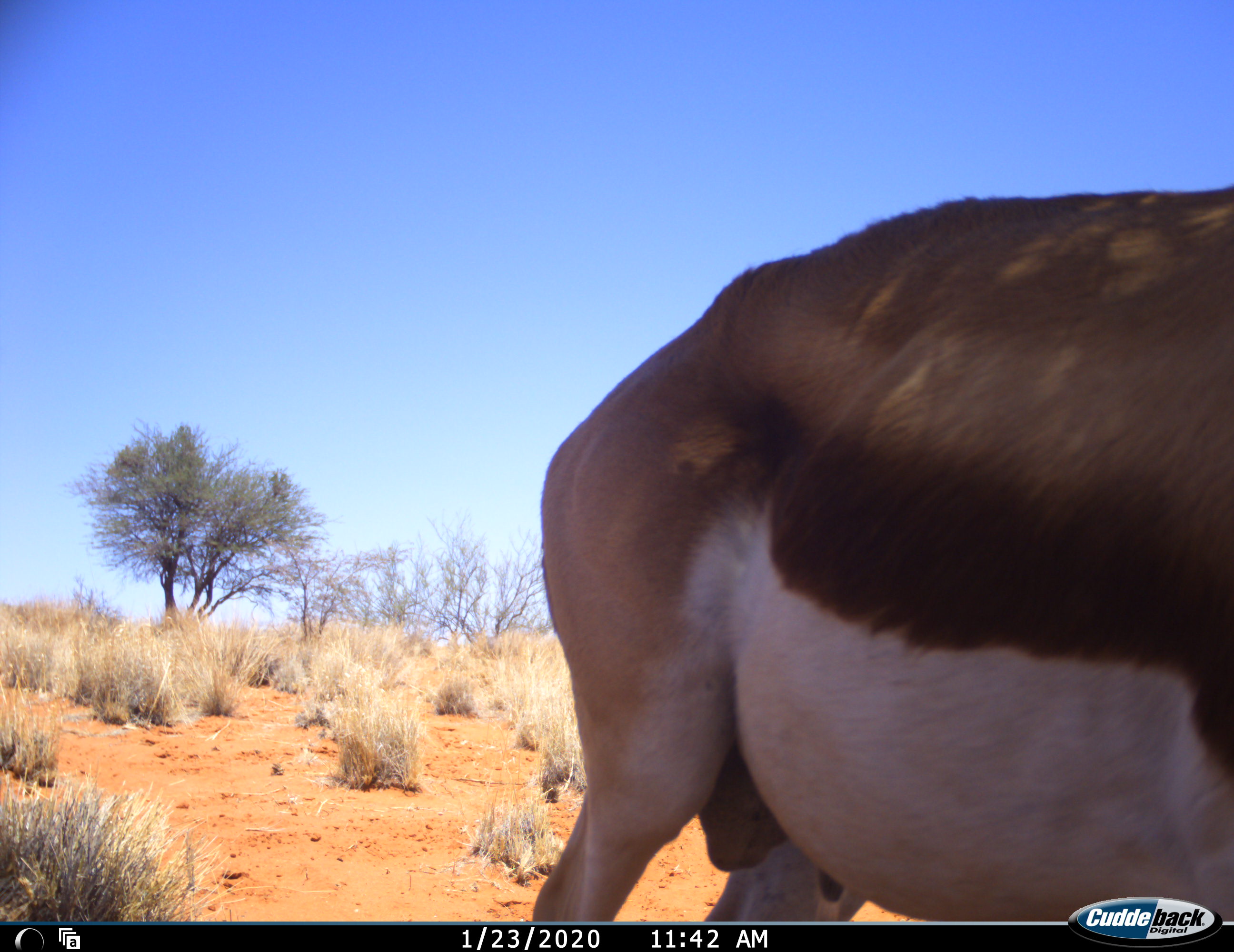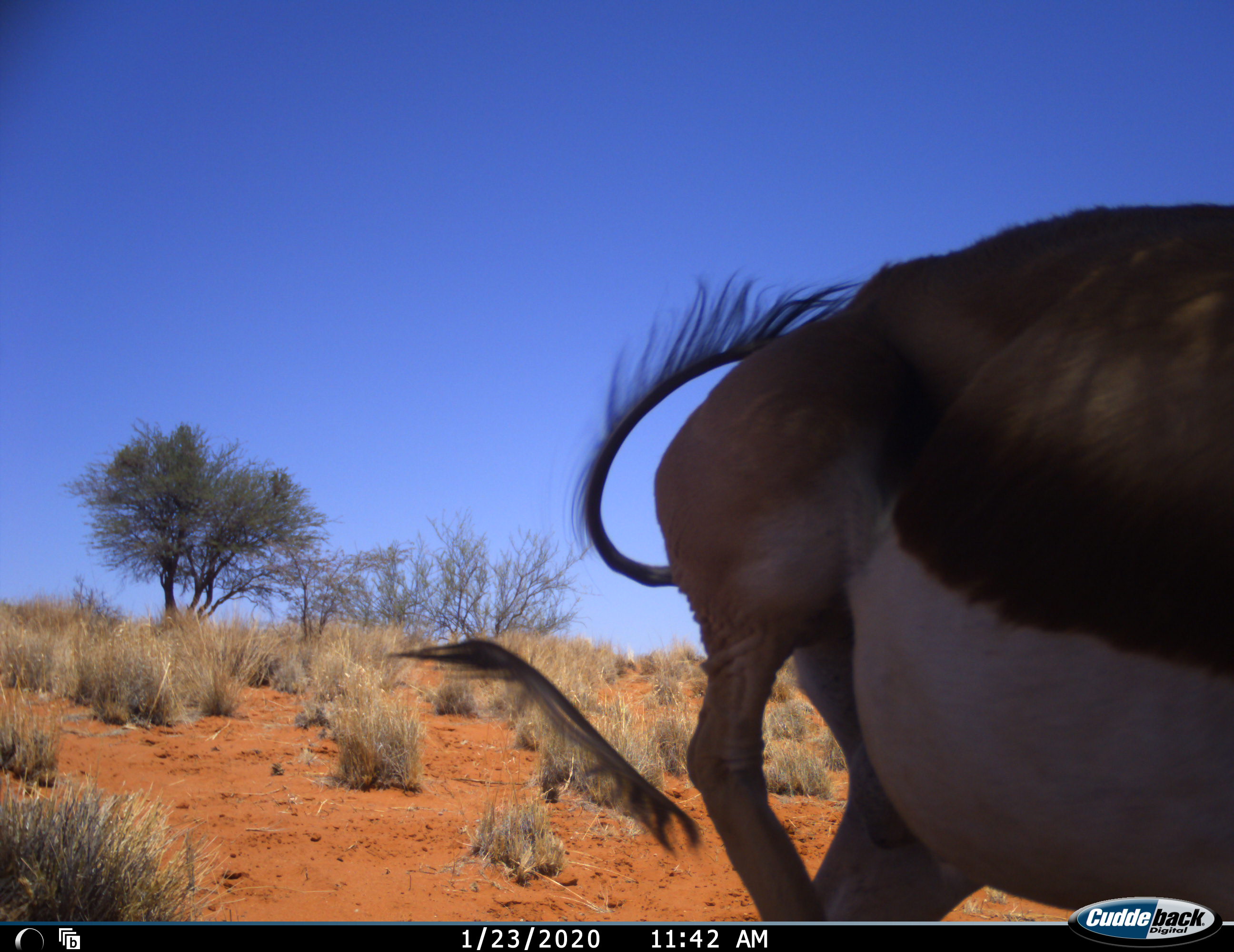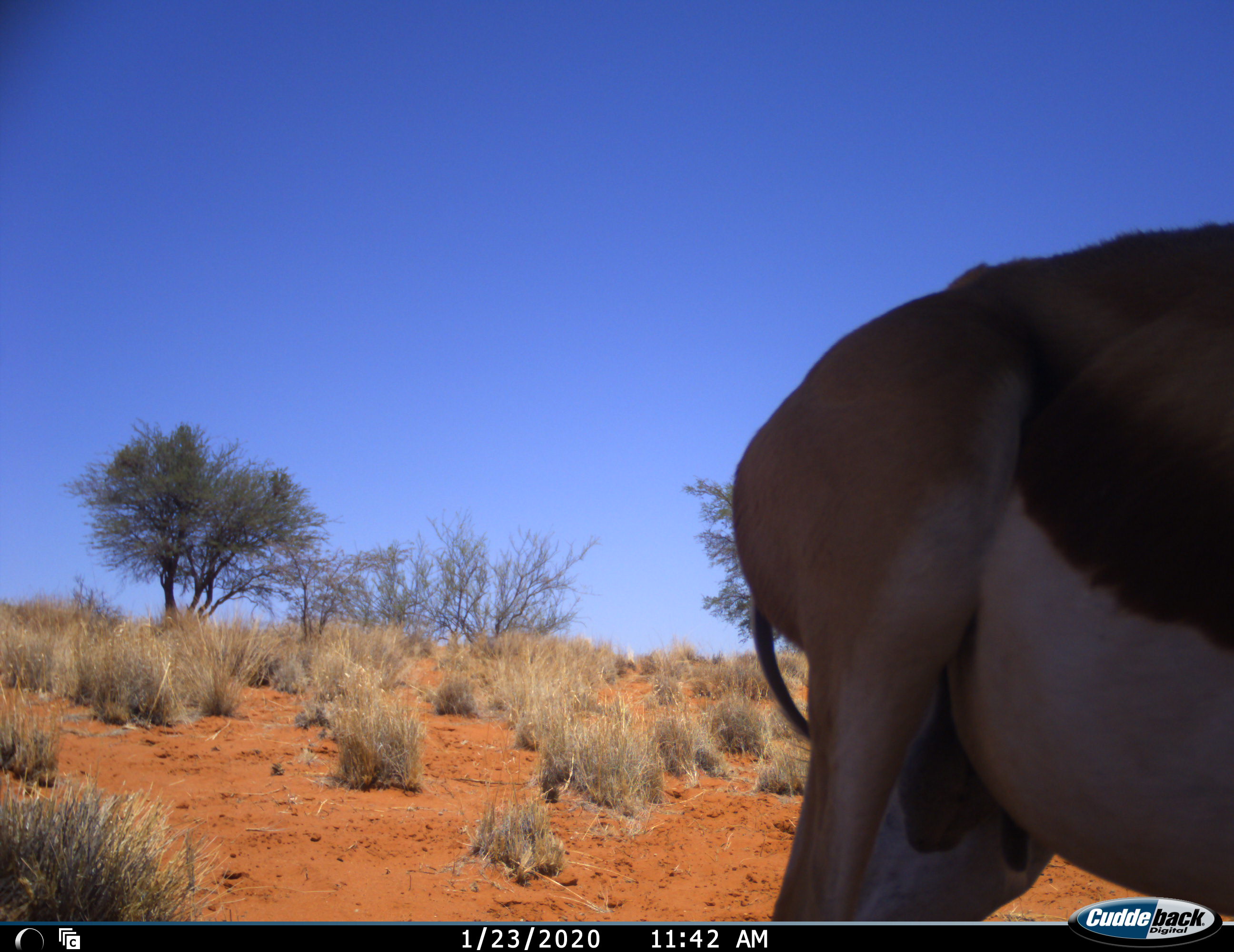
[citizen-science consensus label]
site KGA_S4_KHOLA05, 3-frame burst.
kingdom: Animalia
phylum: Chordata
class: Mammalia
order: Artiodactyla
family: Bovidae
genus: Antidorcas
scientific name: Antidorcas marsupialis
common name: springbok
Springbok (Antidorcas marsupialis), count 1. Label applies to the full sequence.